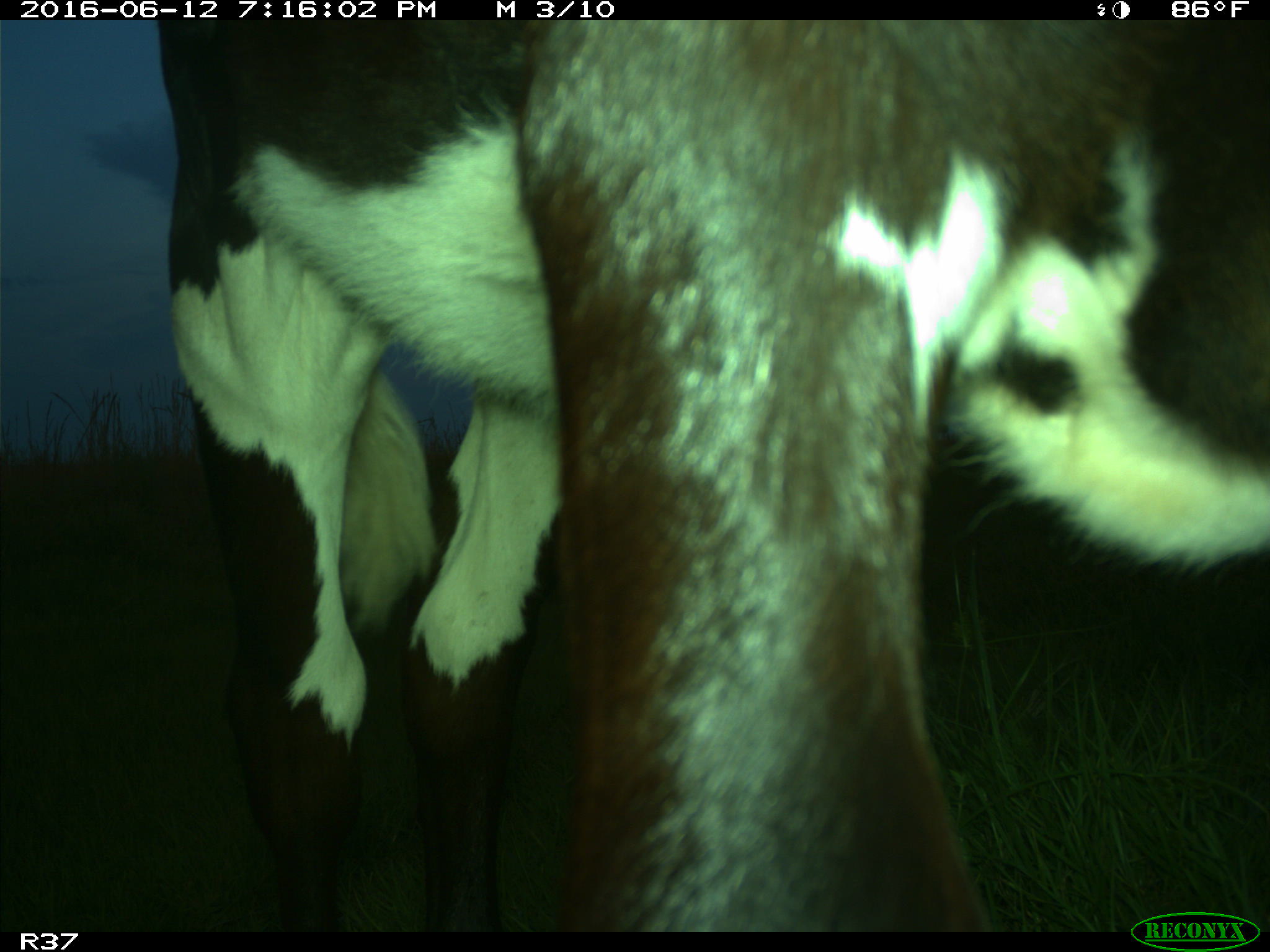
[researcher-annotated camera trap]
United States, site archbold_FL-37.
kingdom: Animalia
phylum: Chordata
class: Mammalia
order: Artiodactyla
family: Bovidae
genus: Bos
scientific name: Bos taurus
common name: domestic cow